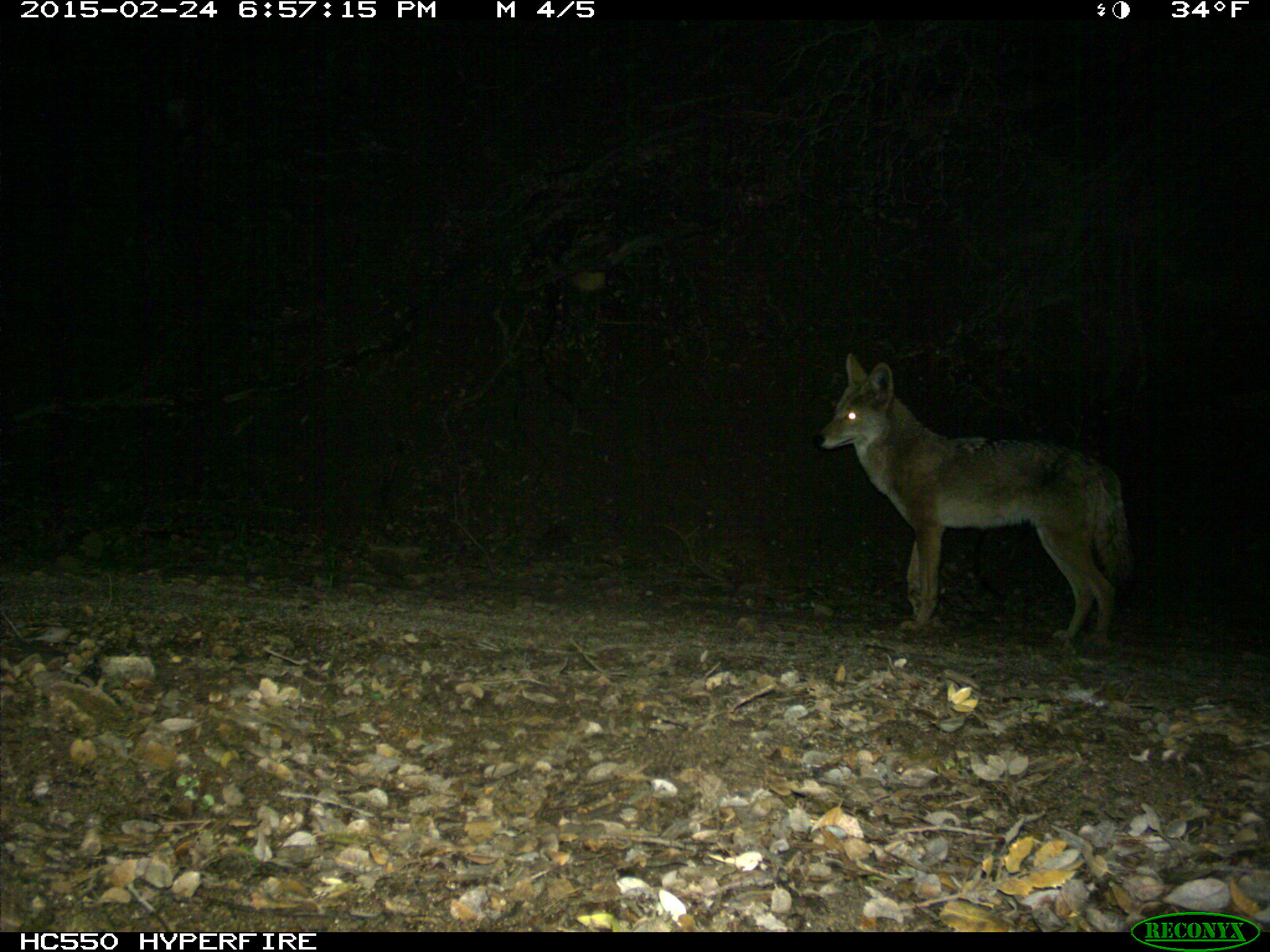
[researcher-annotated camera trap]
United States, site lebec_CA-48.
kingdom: Animalia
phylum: Chordata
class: Mammalia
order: Carnivora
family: Canidae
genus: Canis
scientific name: Canis latrans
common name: coyote